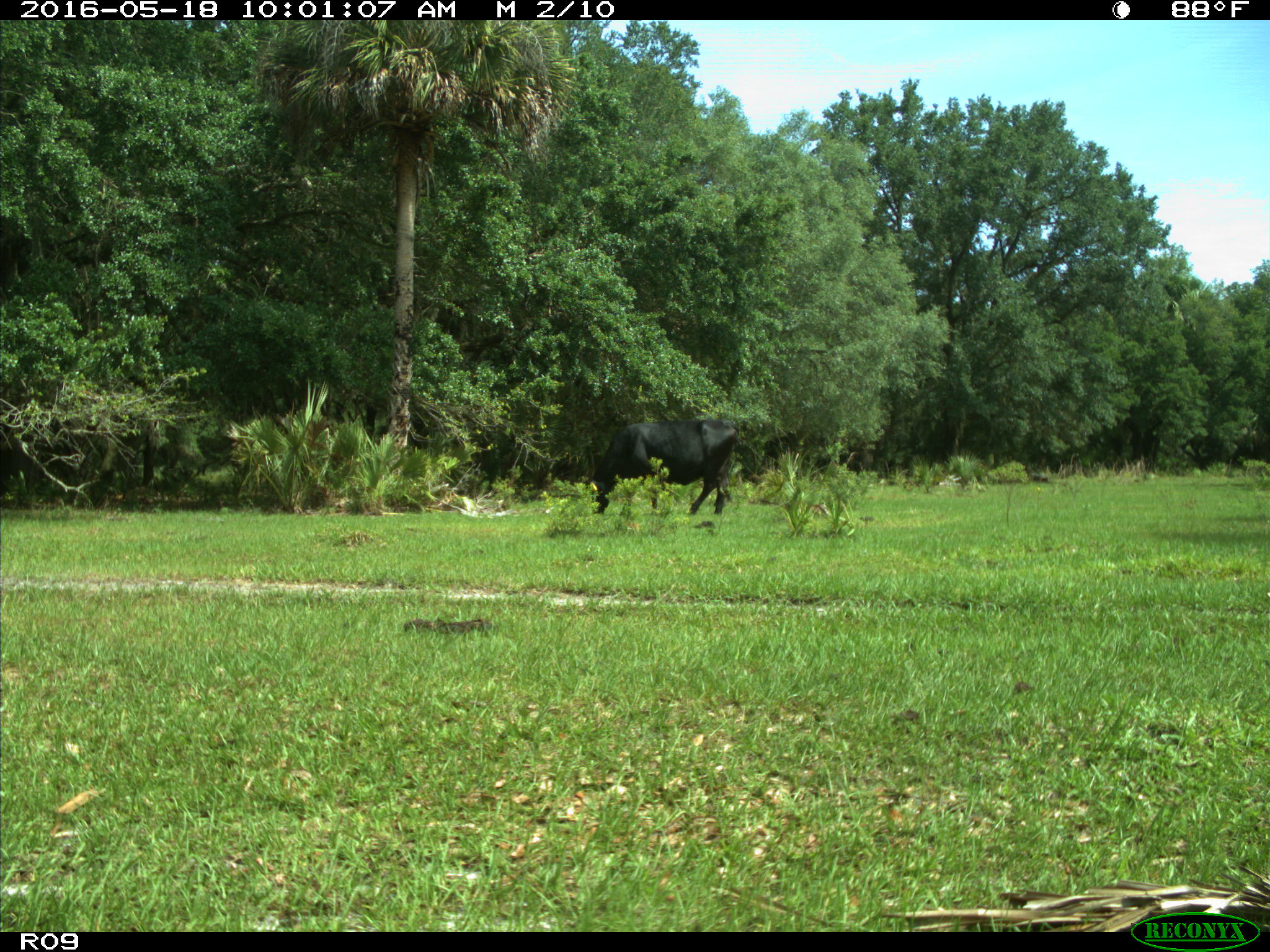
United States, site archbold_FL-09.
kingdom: Animalia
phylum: Chordata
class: Mammalia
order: Artiodactyla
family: Bovidae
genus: Bos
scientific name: Bos taurus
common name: domestic cow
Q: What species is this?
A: Bos taurus (domestic cow).